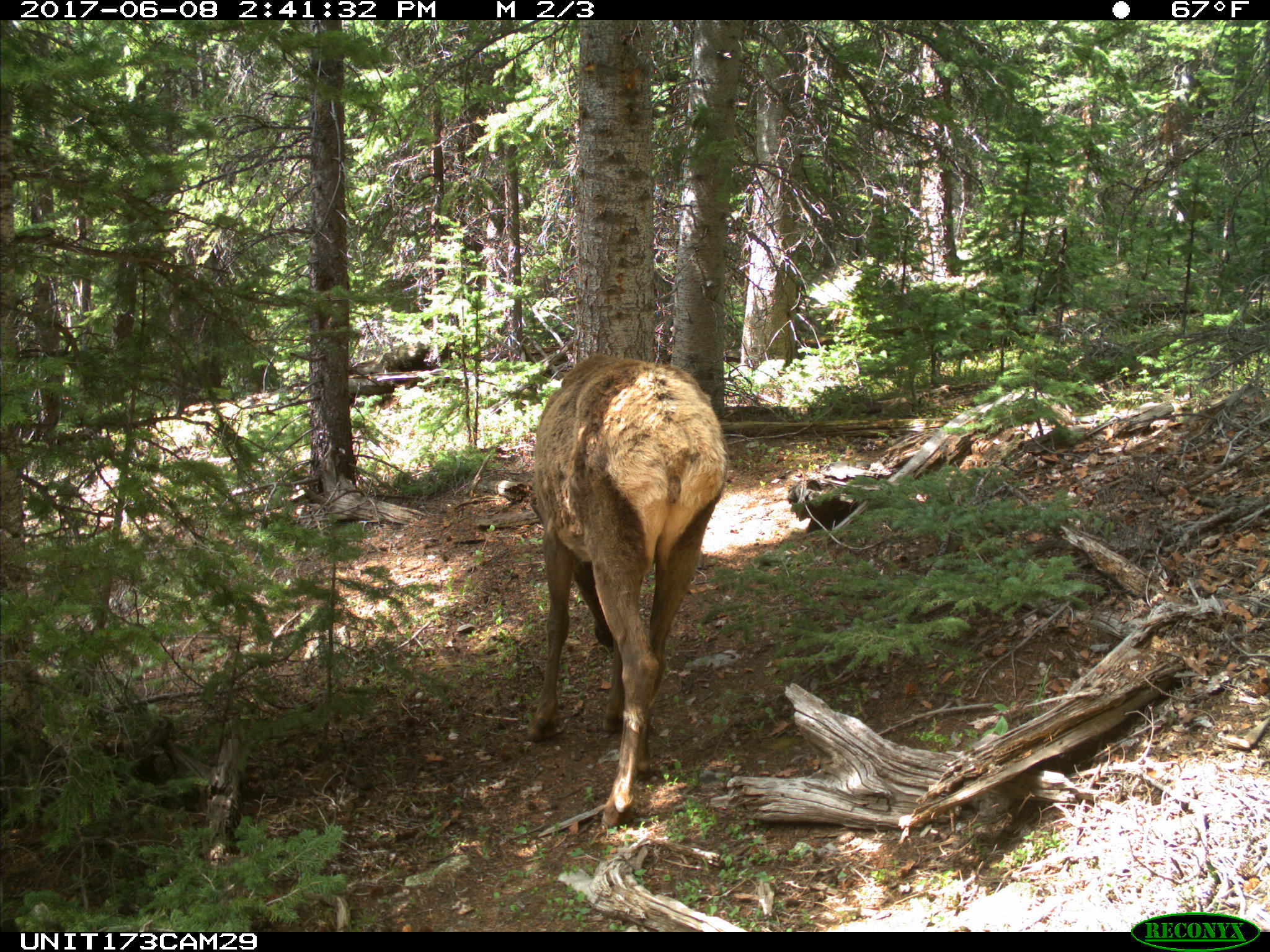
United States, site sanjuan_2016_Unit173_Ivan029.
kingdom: Animalia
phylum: Chordata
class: Mammalia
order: Artiodactyla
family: Cervidae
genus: Cervus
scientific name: Cervus elaphus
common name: red deer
Cervus elaphus (red deer).